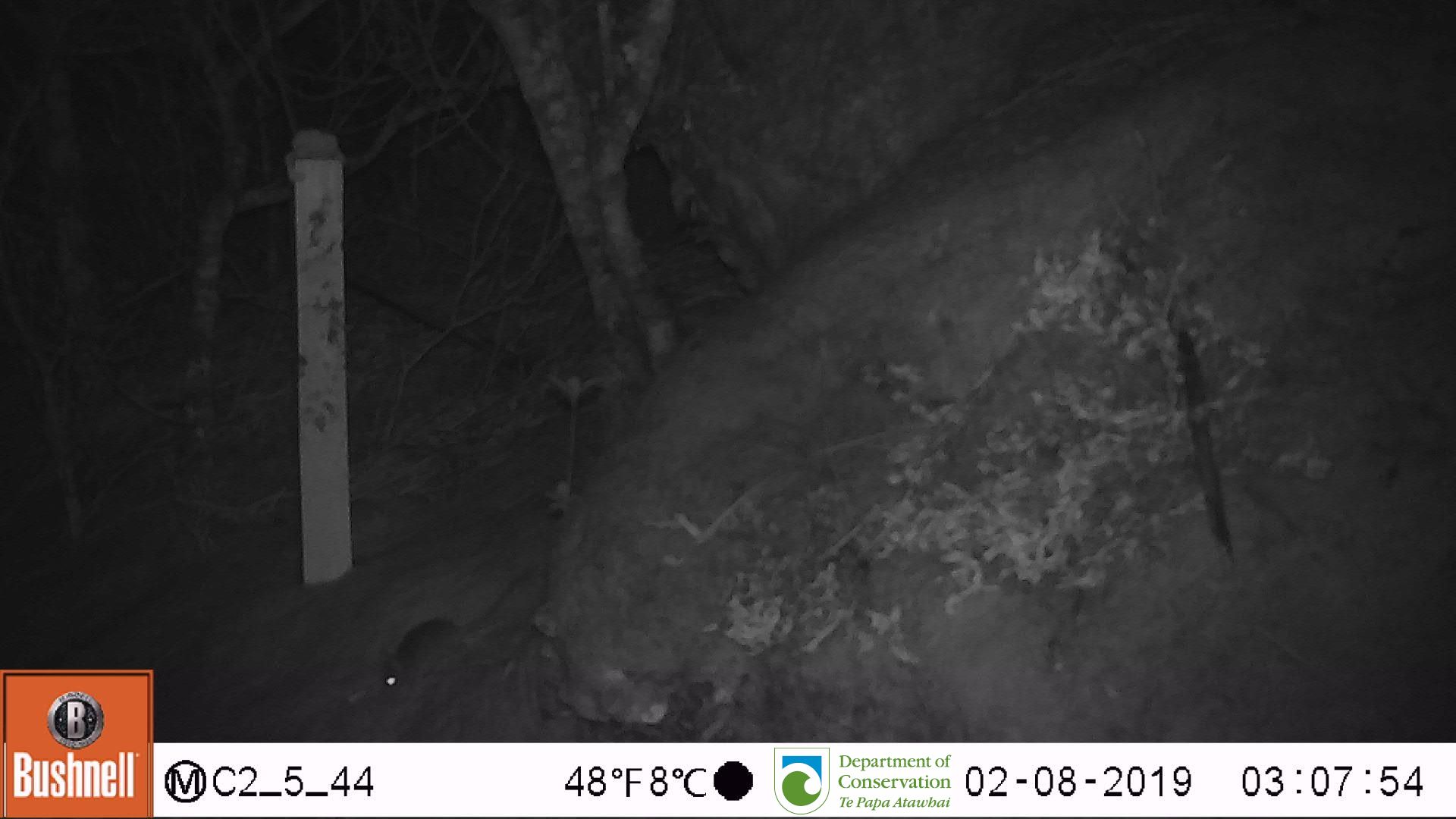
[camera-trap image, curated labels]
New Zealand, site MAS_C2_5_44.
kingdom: Animalia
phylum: Chordata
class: Mammalia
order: Rodentia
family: Muridae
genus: Mus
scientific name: Mus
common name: mouse